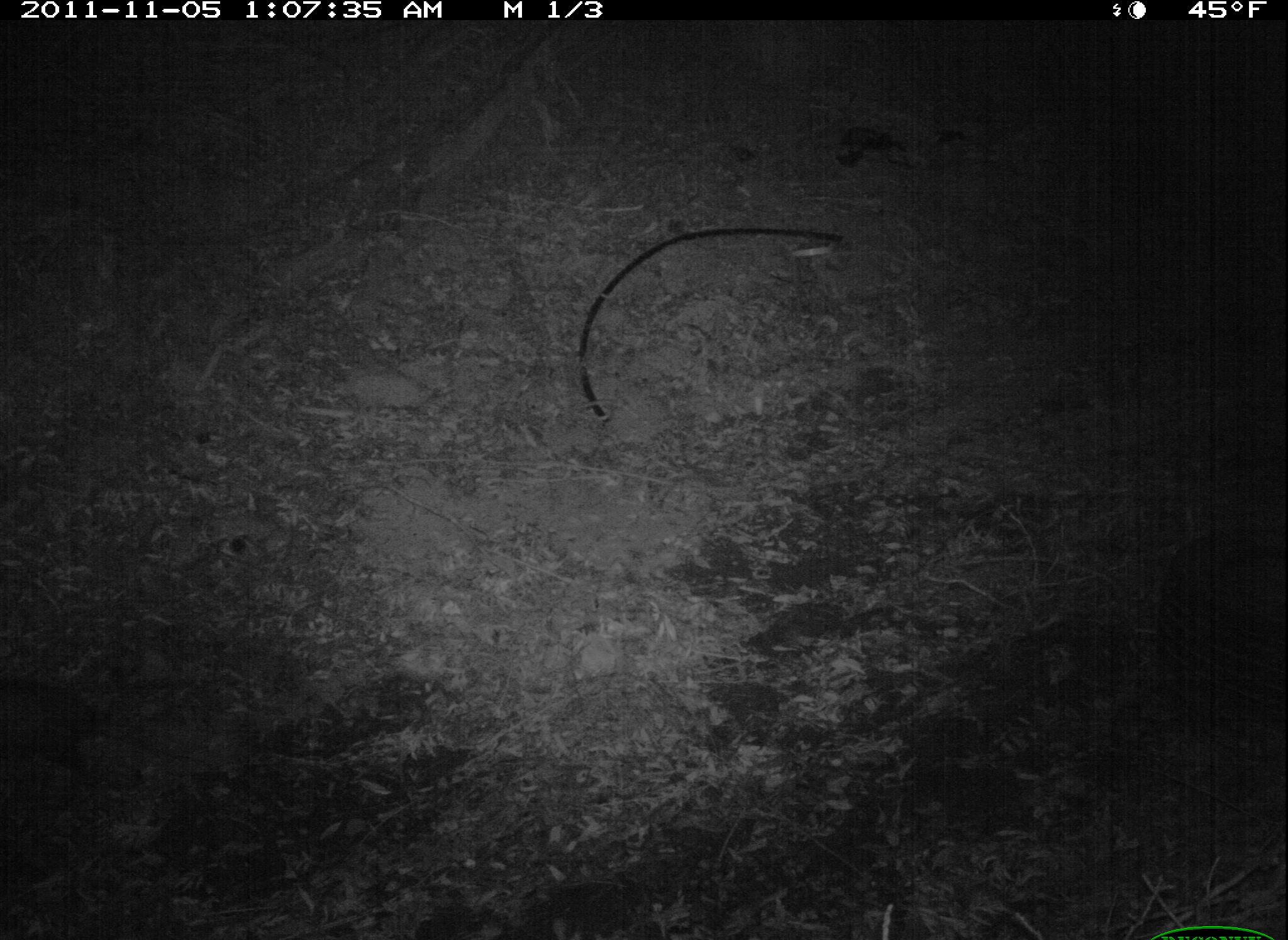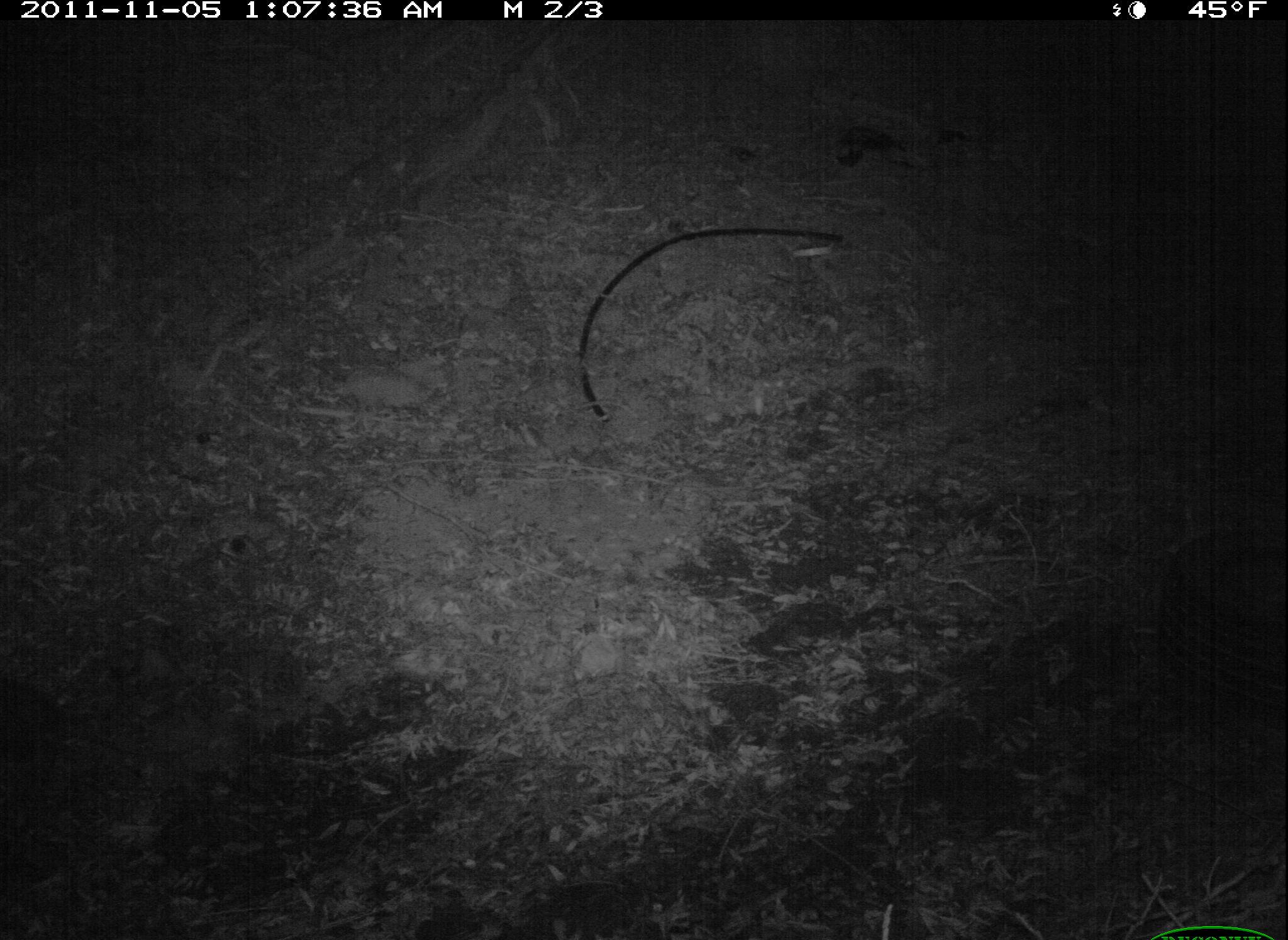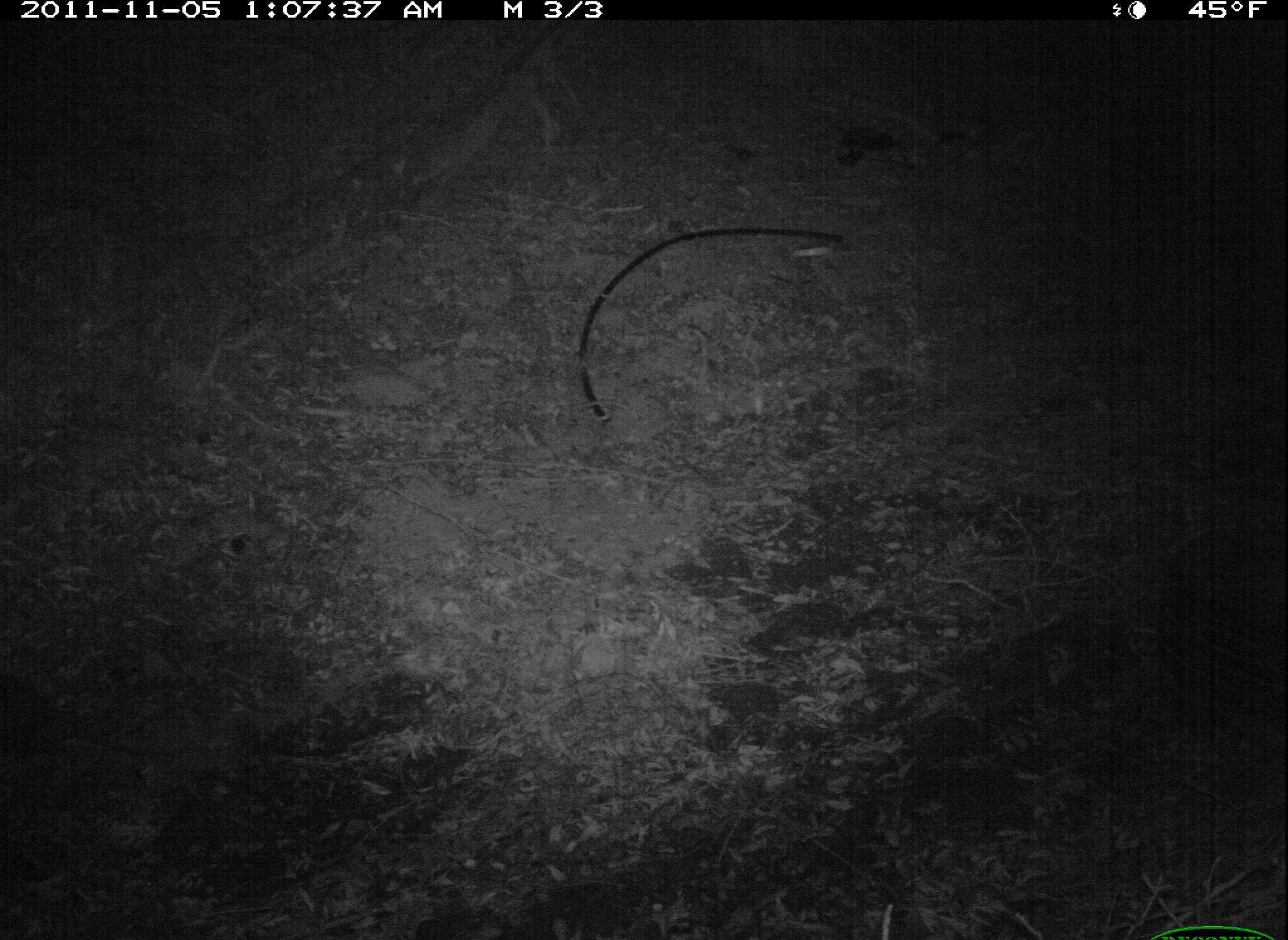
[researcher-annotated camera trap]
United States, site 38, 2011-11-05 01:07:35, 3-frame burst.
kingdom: Animalia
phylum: Chordata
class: Mammalia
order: Didelphimorphia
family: Didelphidae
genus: Didelphis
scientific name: Didelphis virginiana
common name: virginia opossum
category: opossum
Opossum (virginia opossum) (Didelphis virginiana).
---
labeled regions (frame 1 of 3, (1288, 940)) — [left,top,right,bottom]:
opossum: [5,667,184,789]